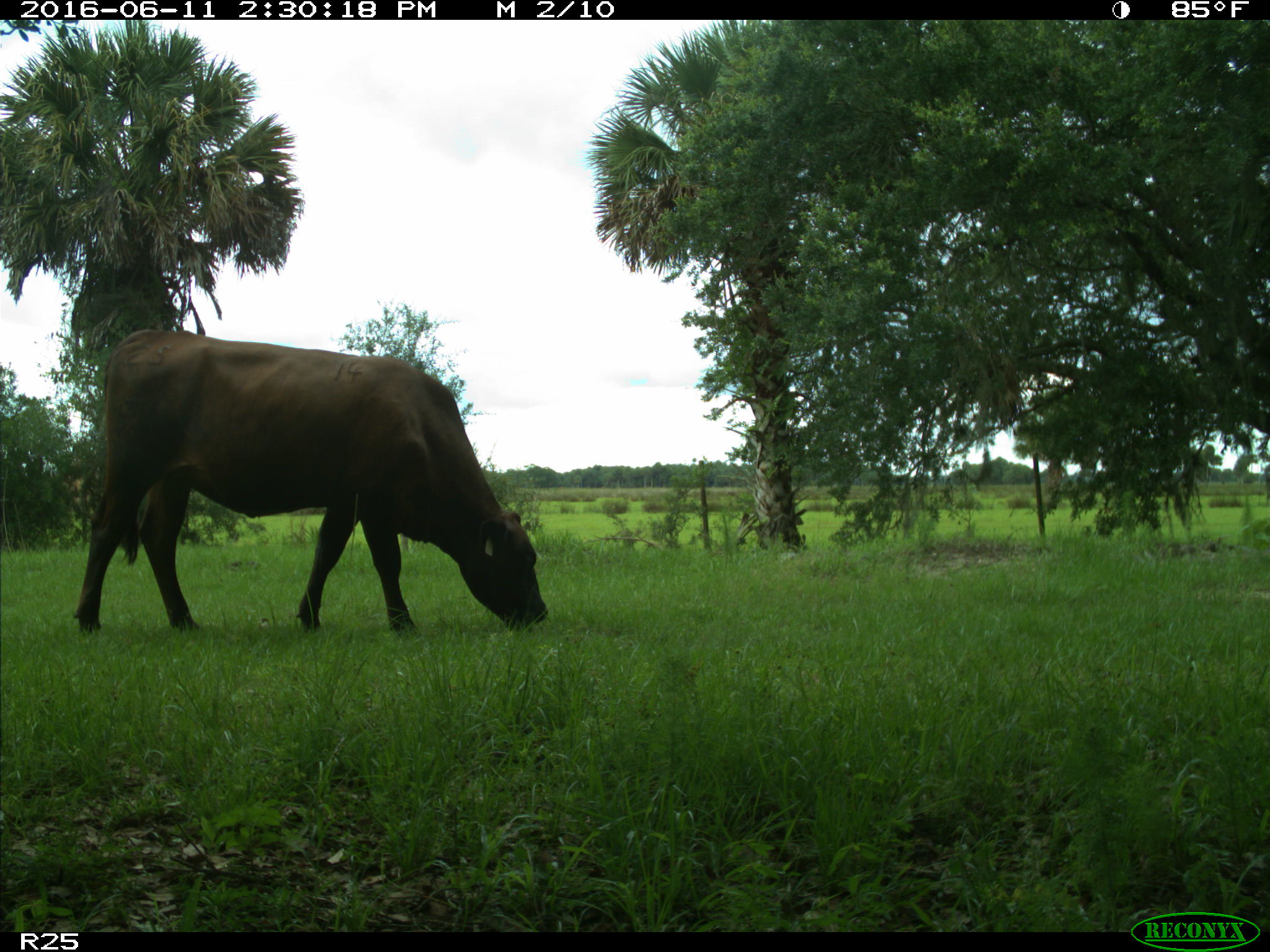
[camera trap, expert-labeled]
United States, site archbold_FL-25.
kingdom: Animalia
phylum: Chordata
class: Mammalia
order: Artiodactyla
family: Bovidae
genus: Bos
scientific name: Bos taurus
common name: domestic cow